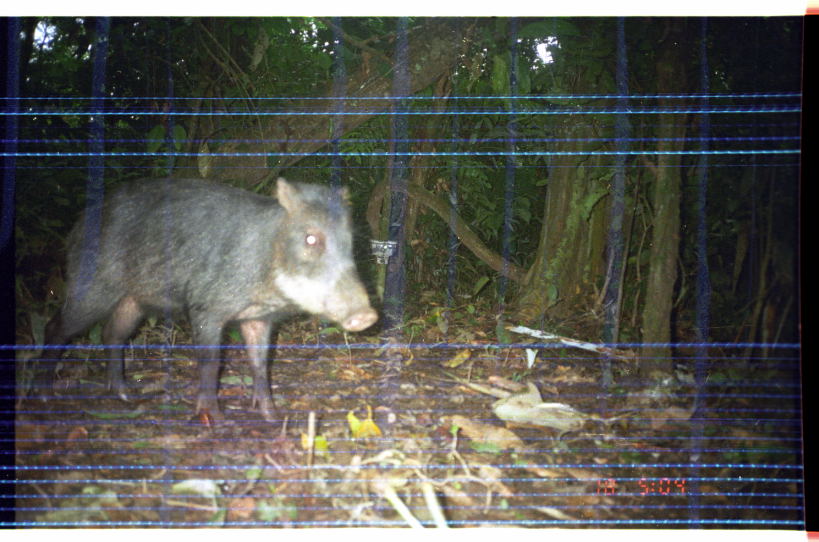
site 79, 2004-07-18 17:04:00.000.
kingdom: Animalia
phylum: Chordata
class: Mammalia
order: Artiodactyla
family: Tayassuidae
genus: Tayassu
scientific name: Tayassu pecari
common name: white-lipped peccary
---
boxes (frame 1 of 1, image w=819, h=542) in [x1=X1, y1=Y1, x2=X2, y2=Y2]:
tayassu pecari: [x1=25, y1=175, x2=379, y2=432]